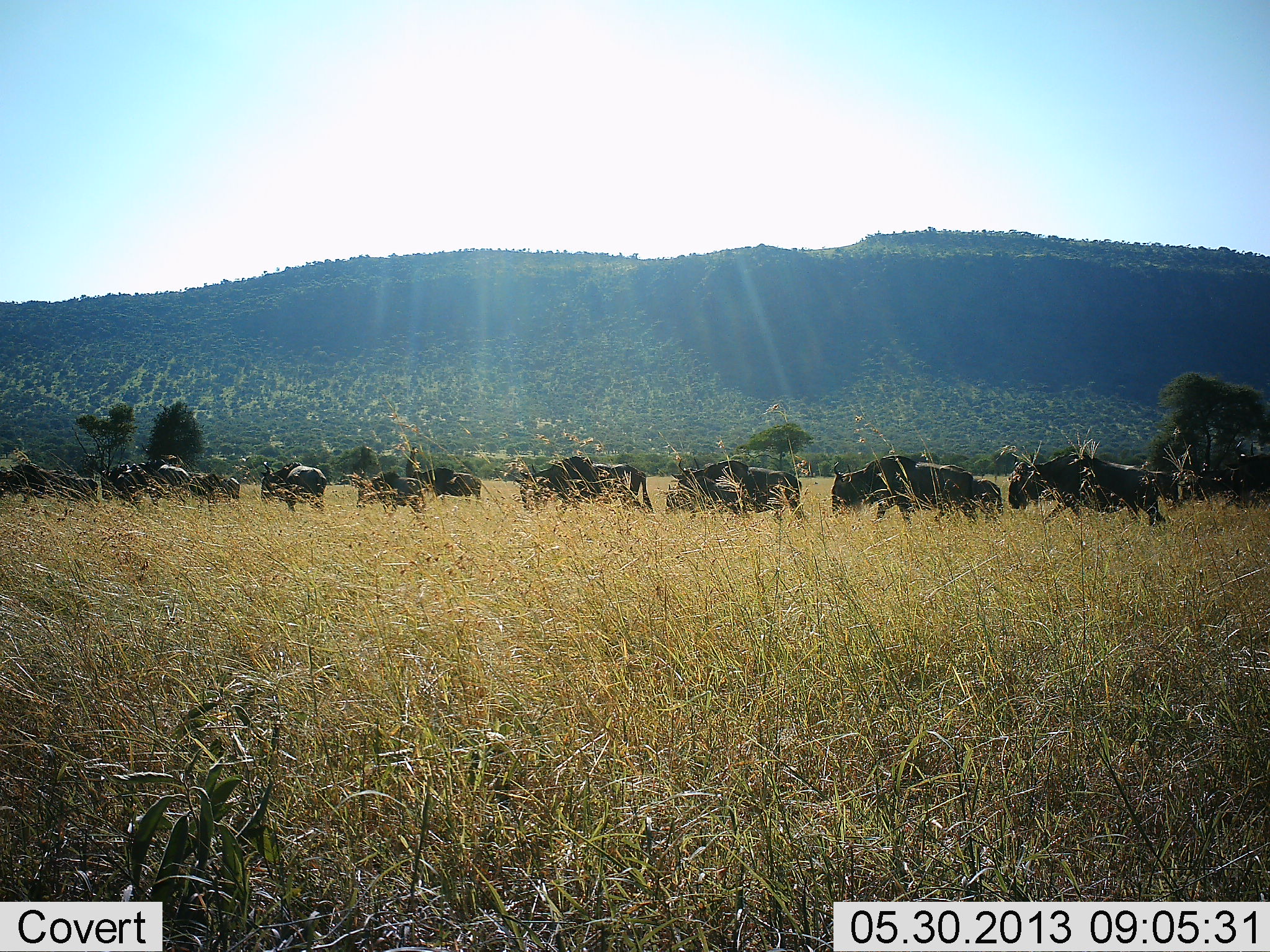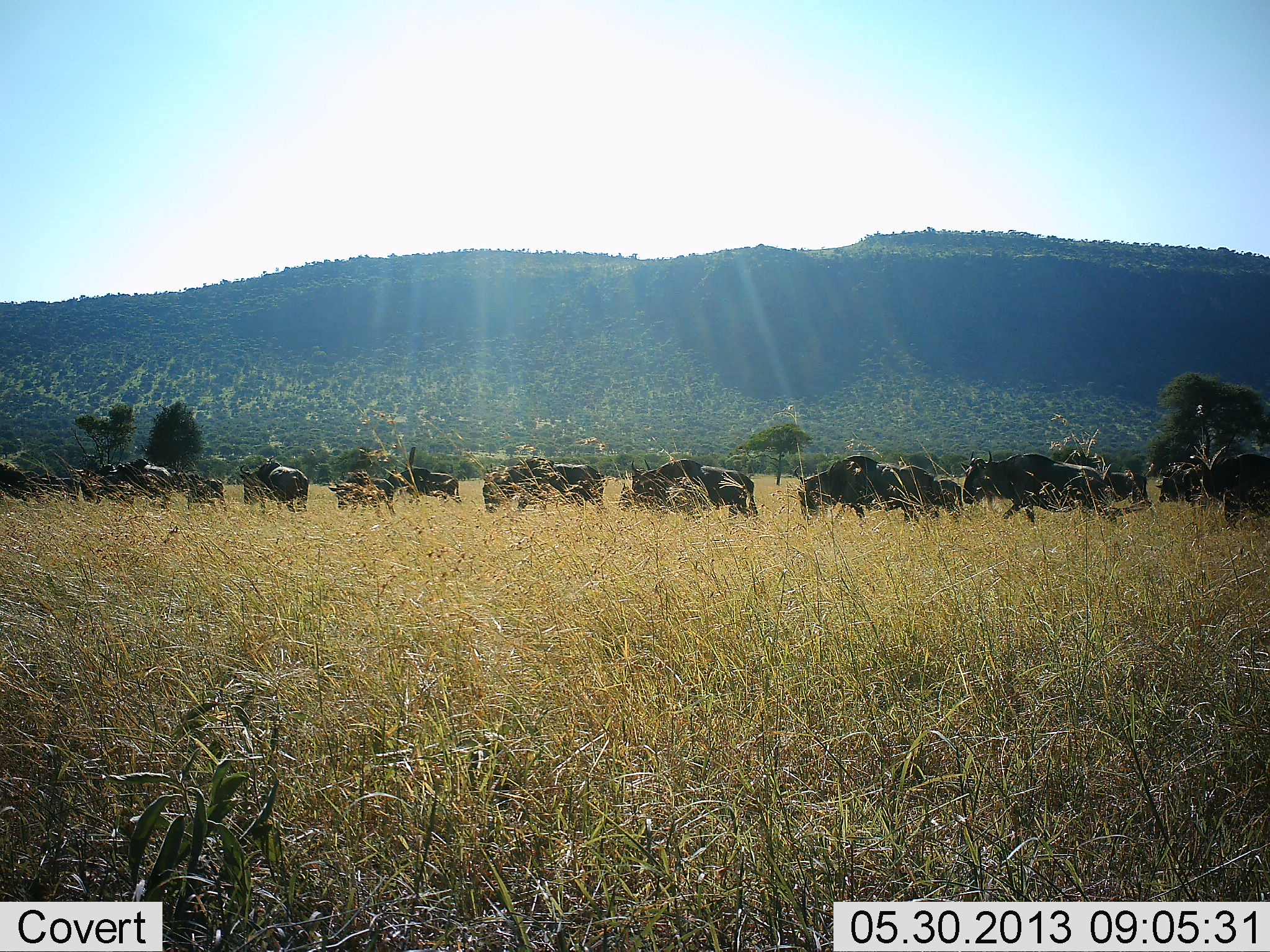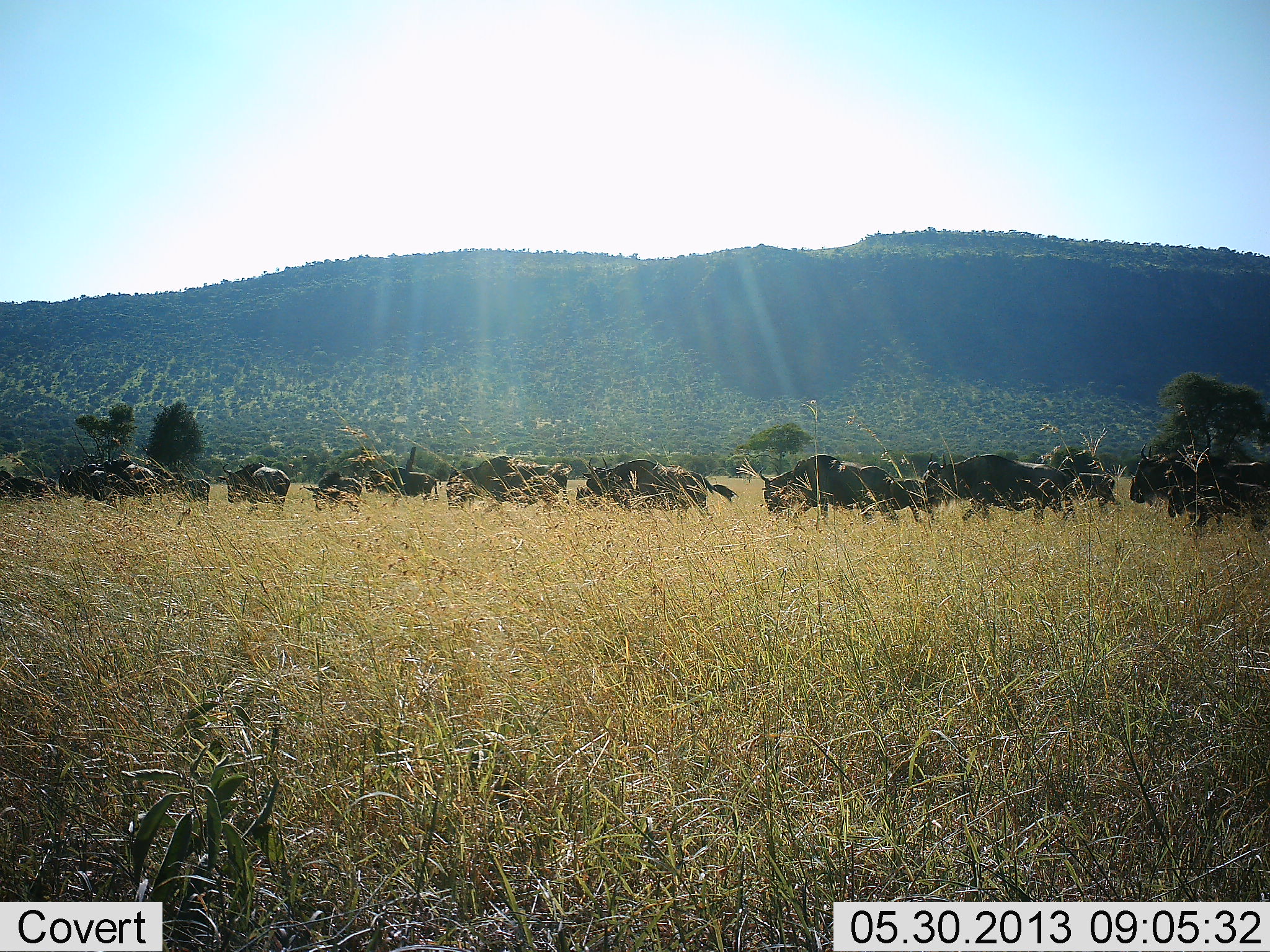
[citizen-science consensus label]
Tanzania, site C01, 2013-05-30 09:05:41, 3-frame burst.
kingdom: Animalia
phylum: Chordata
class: Mammalia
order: Artiodactyla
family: Bovidae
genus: Connochaetes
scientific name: Connochaetes taurinus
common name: blue wildebeest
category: wildebeest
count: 11-50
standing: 0%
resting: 0%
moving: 100%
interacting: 0%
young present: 10%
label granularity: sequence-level